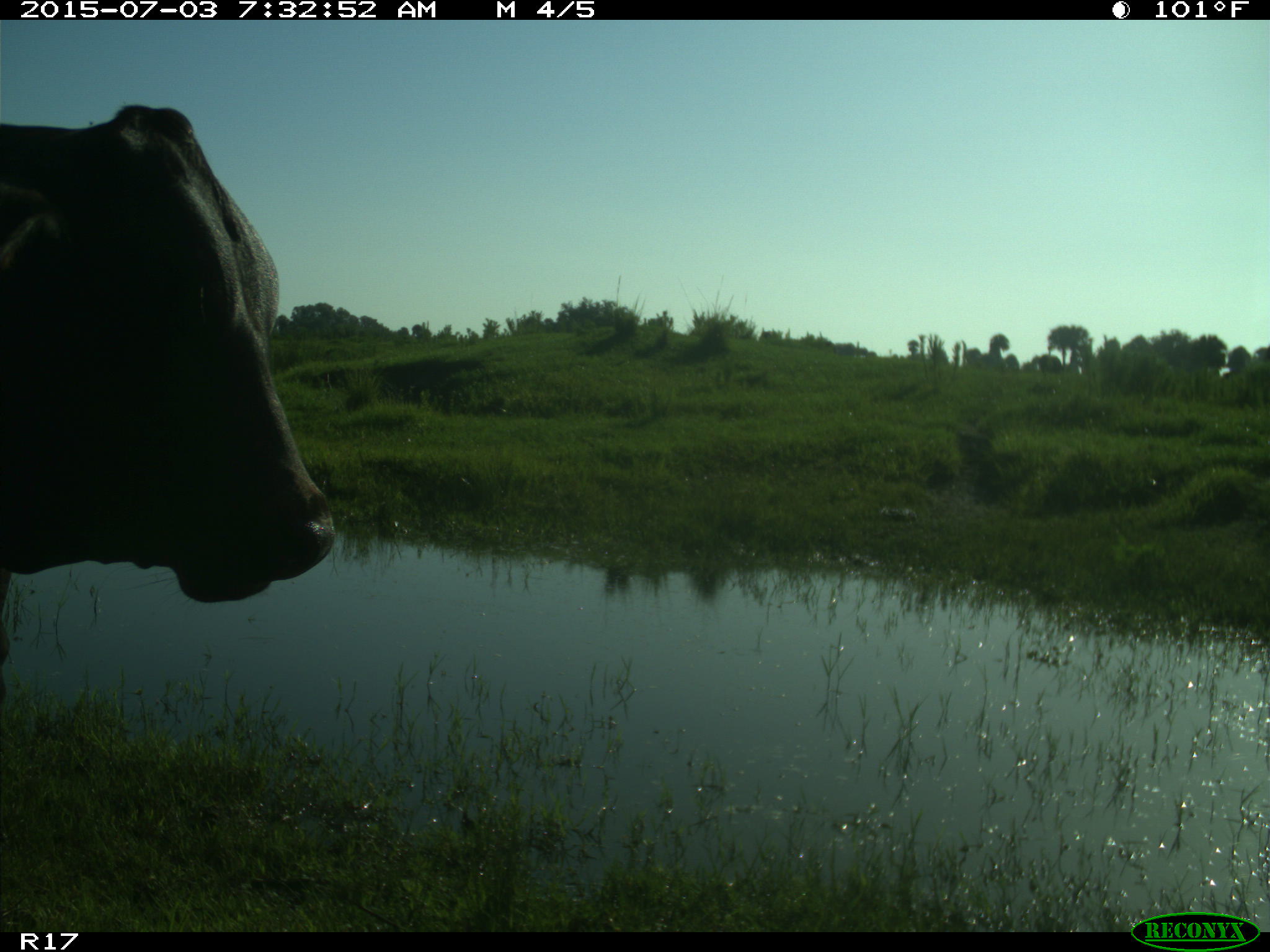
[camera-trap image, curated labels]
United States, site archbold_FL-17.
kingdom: Animalia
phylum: Chordata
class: Mammalia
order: Artiodactyla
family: Bovidae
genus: Bos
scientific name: Bos taurus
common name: domestic cow